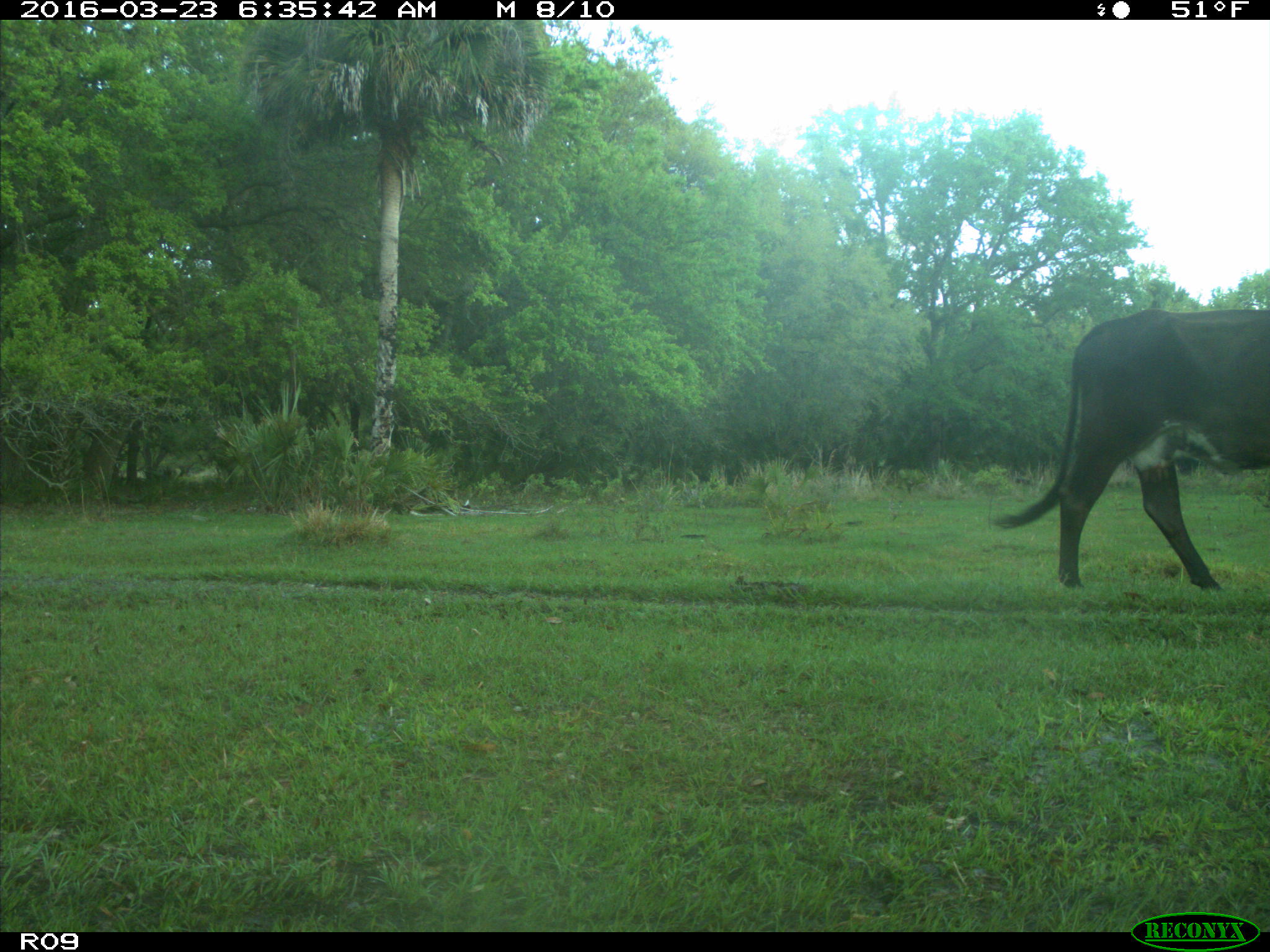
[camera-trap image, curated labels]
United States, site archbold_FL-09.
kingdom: Animalia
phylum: Chordata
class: Mammalia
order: Artiodactyla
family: Bovidae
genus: Bos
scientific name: Bos taurus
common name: domestic cow